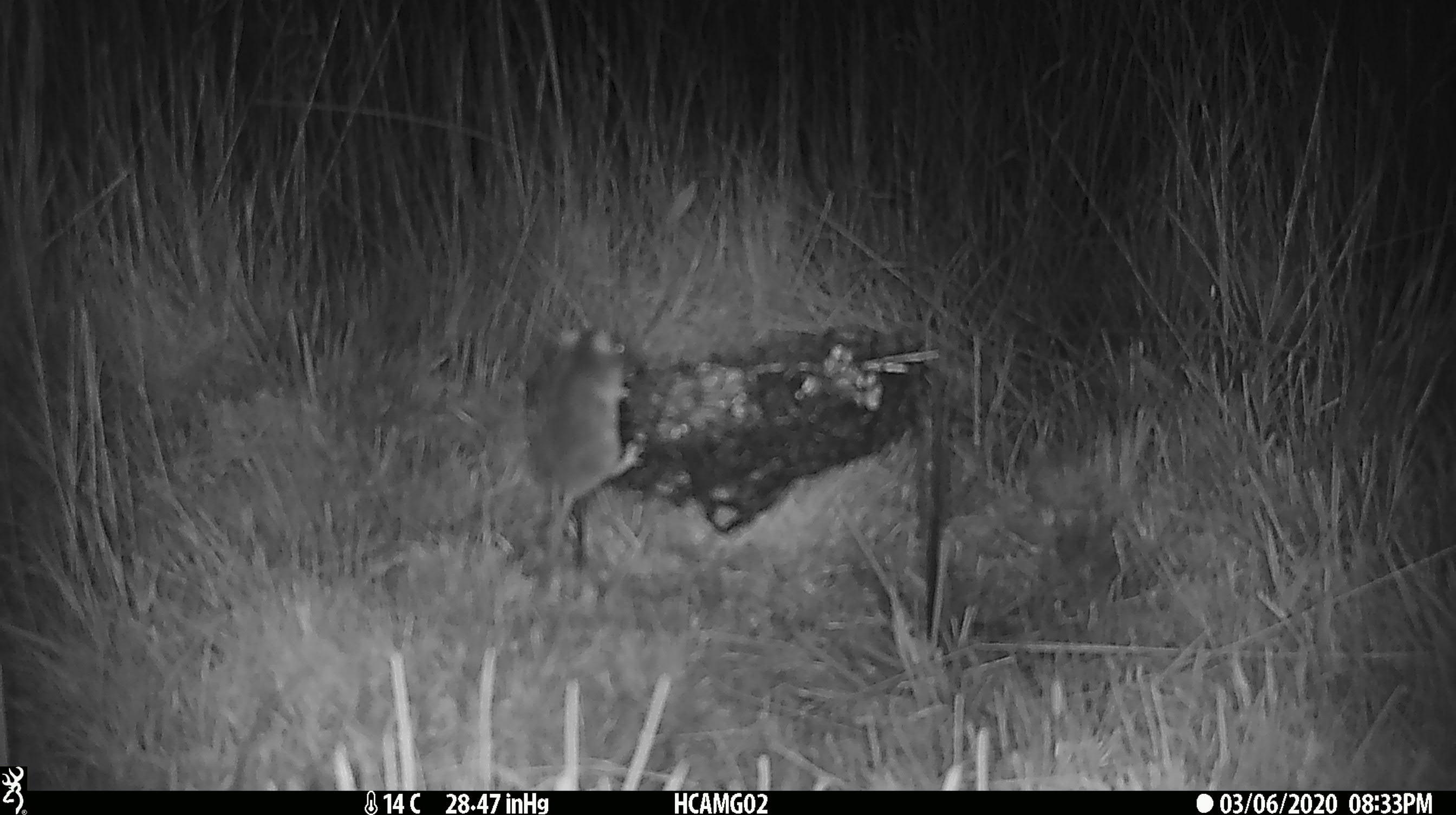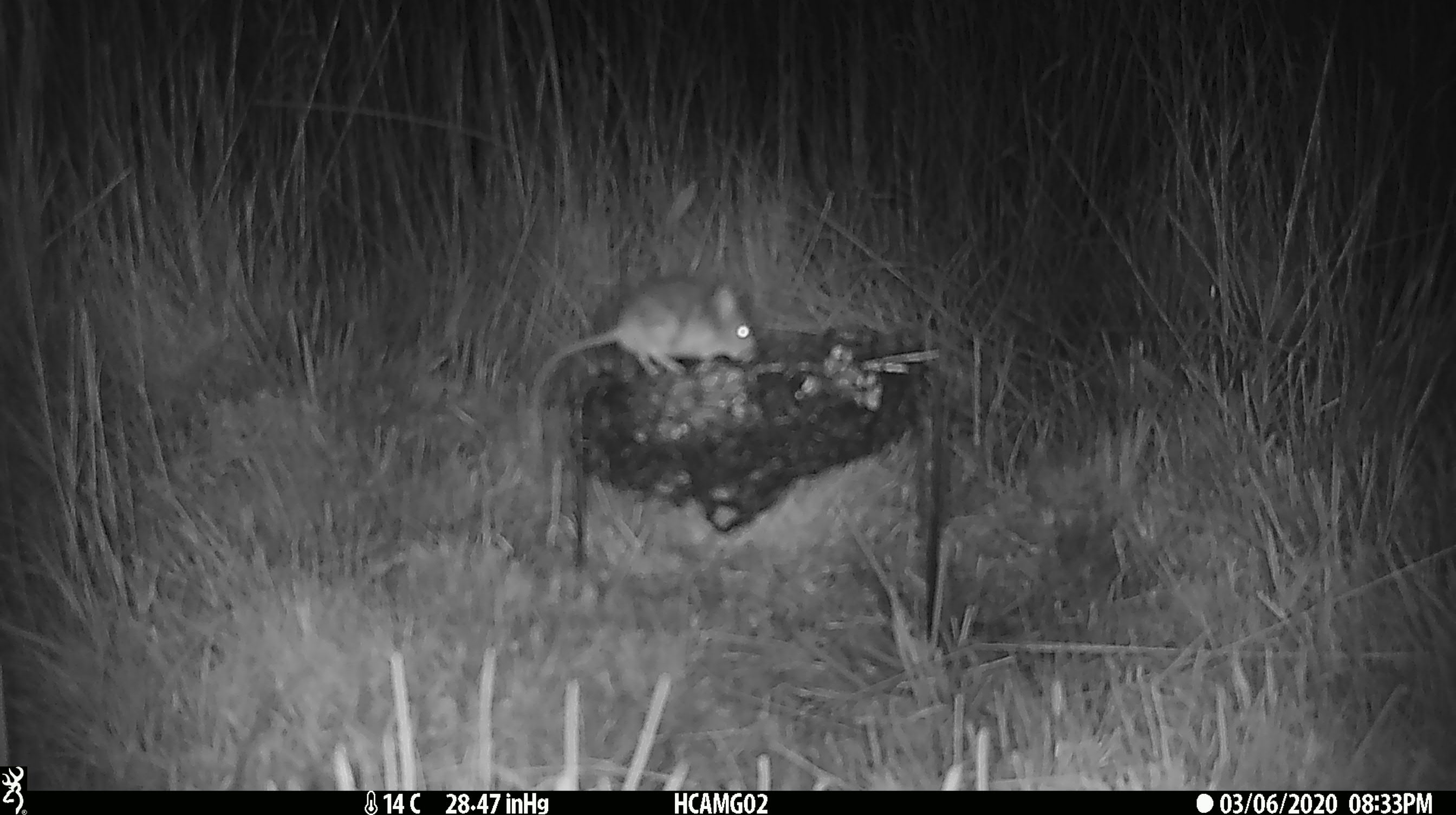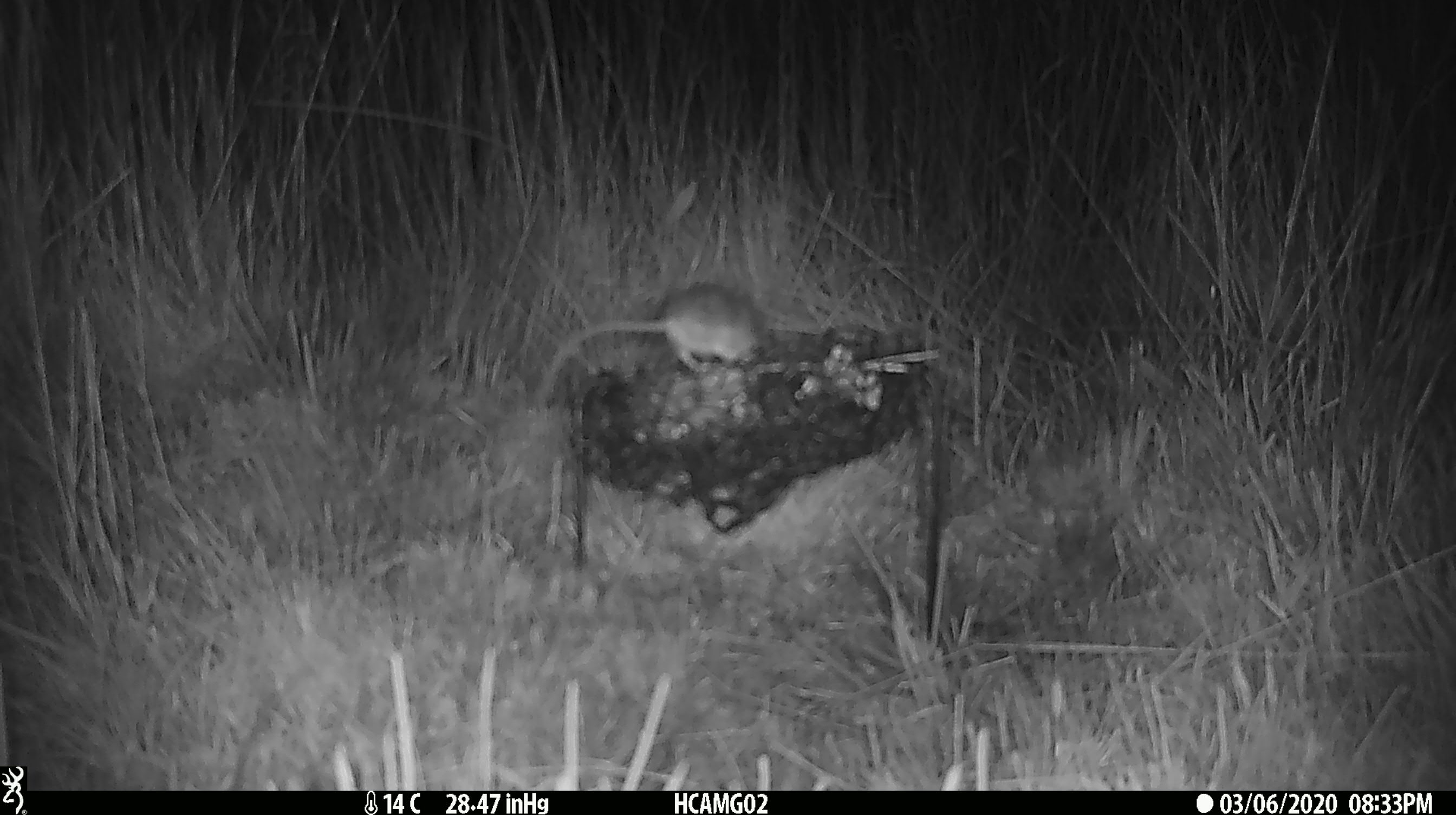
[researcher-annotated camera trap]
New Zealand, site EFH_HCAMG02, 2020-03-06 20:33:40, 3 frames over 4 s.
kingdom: Animalia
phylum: Chordata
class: Mammalia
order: Rodentia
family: Muridae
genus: Mus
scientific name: Mus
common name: mouse